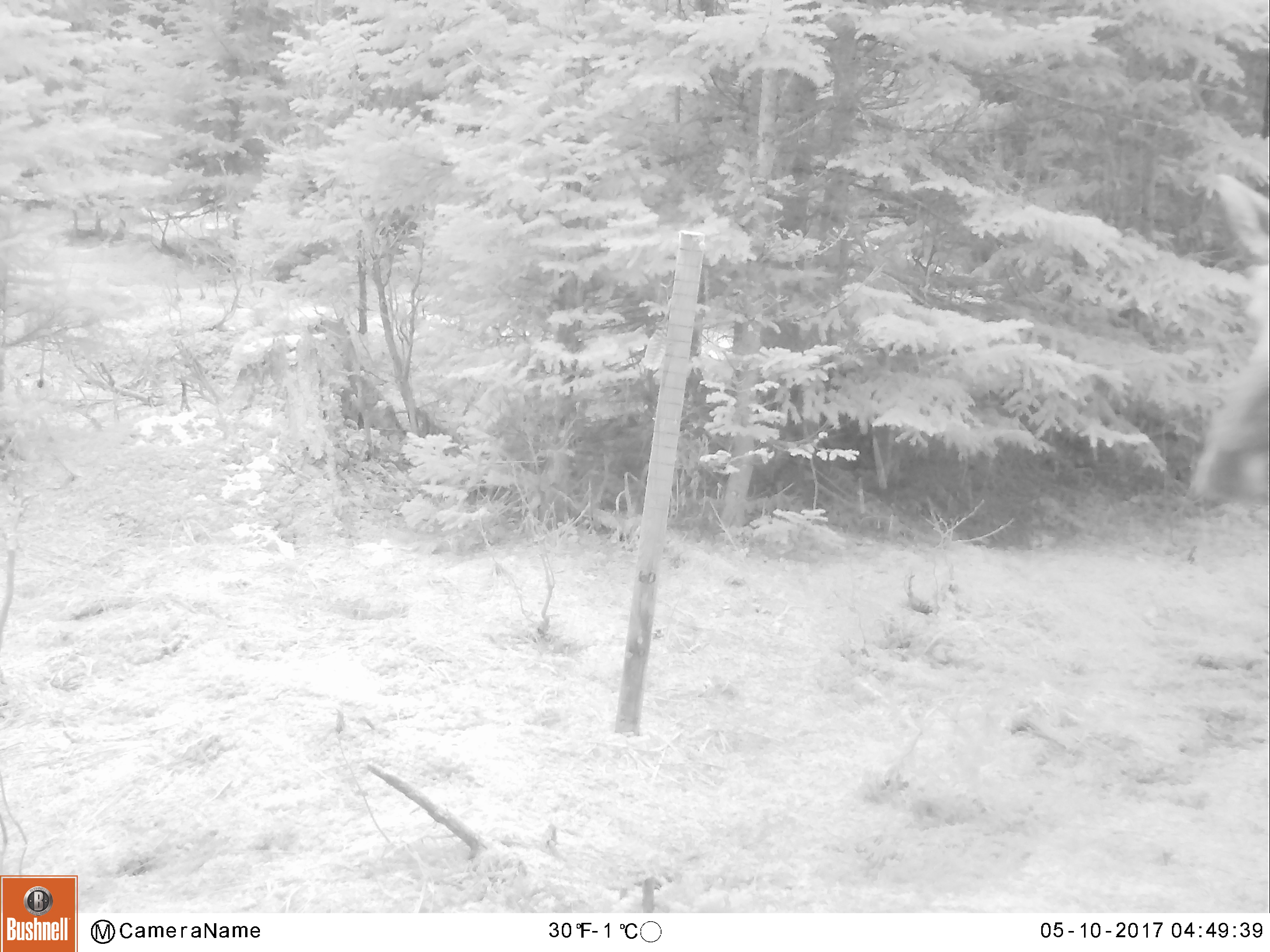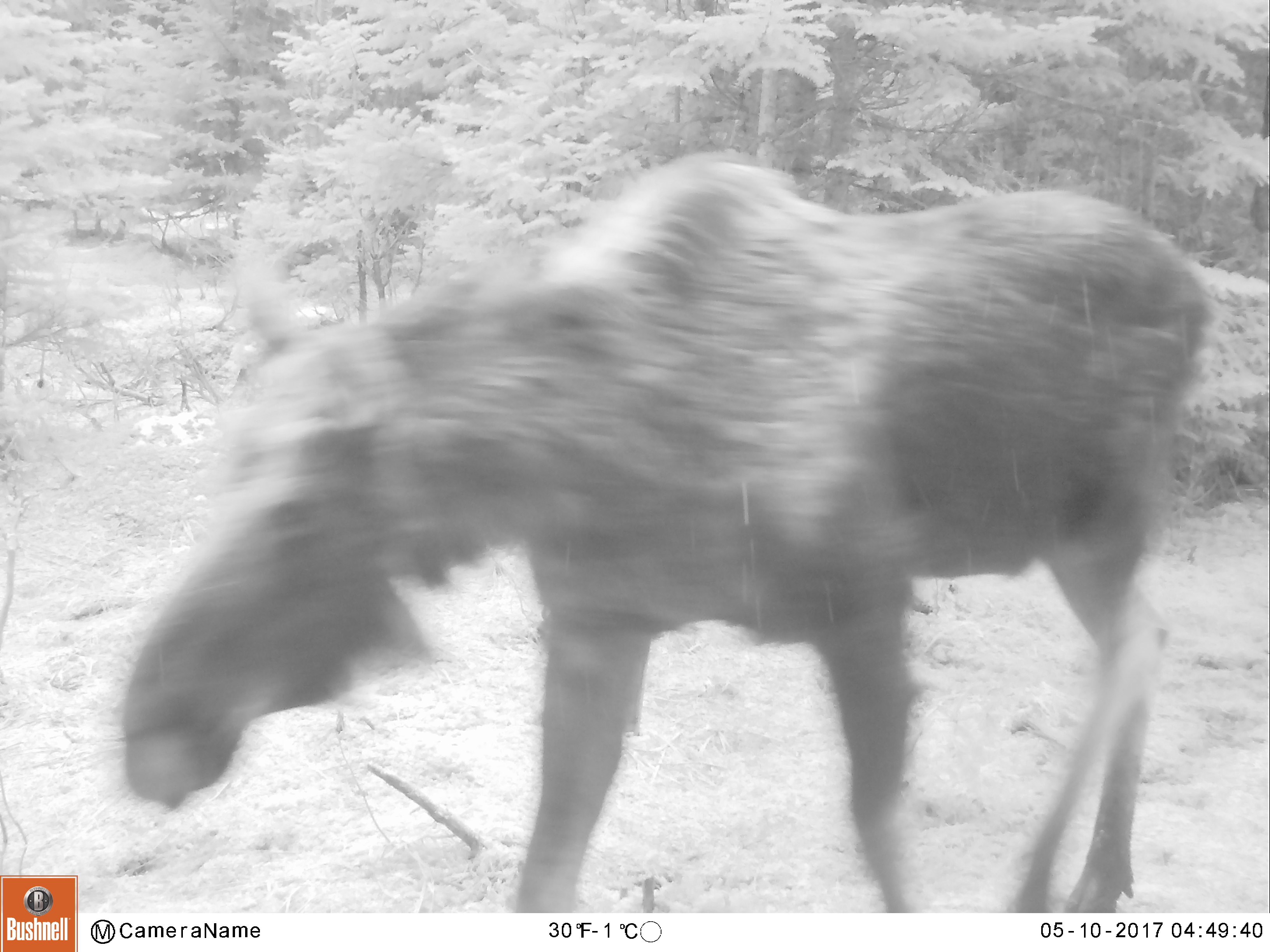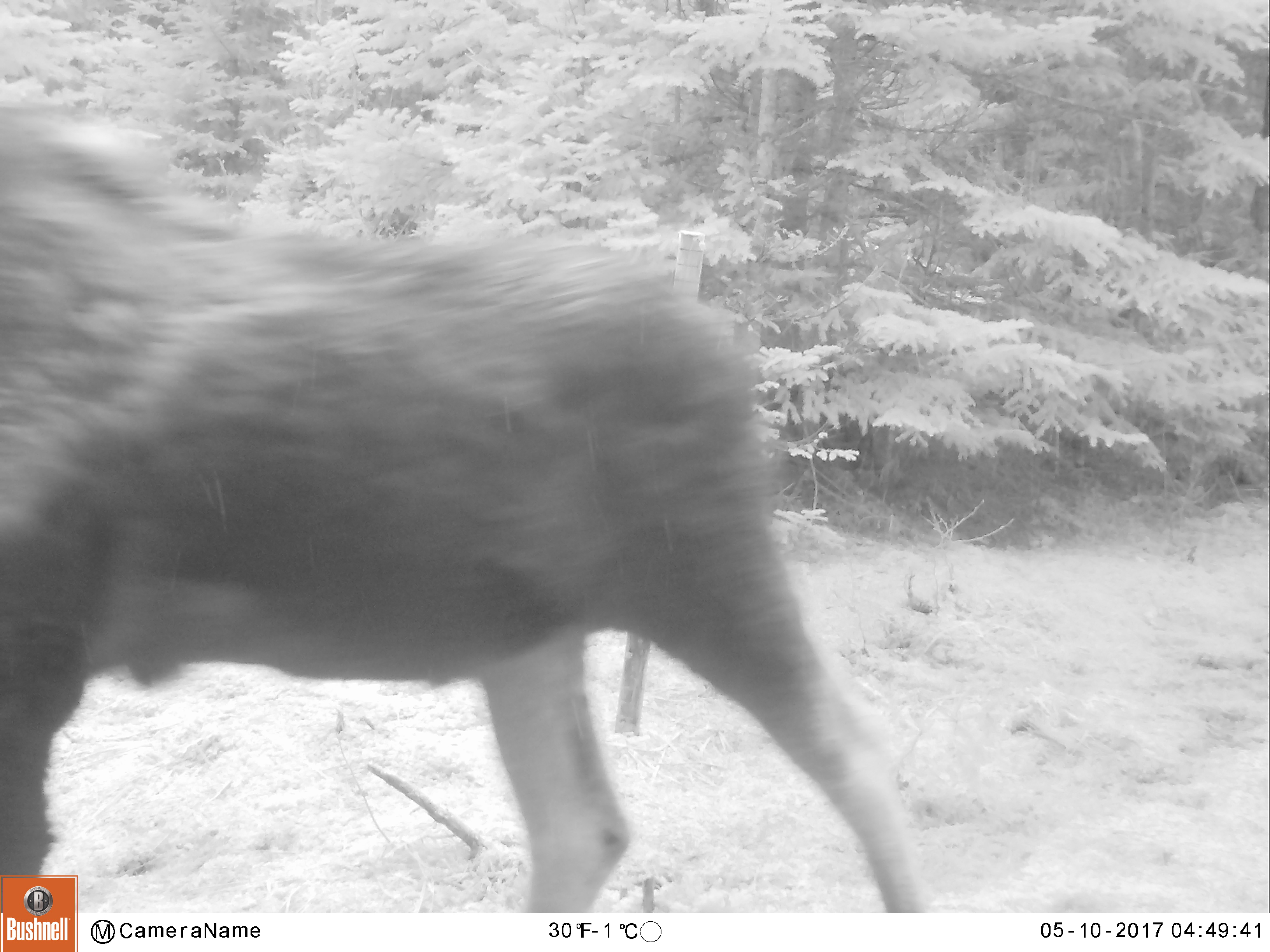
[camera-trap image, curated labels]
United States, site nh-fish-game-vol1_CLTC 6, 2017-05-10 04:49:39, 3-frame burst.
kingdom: Animalia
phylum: Chordata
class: Mammalia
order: Artiodactyla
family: Cervidae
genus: Alces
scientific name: Alces alces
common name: moose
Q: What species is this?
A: Moose (Alces alces).